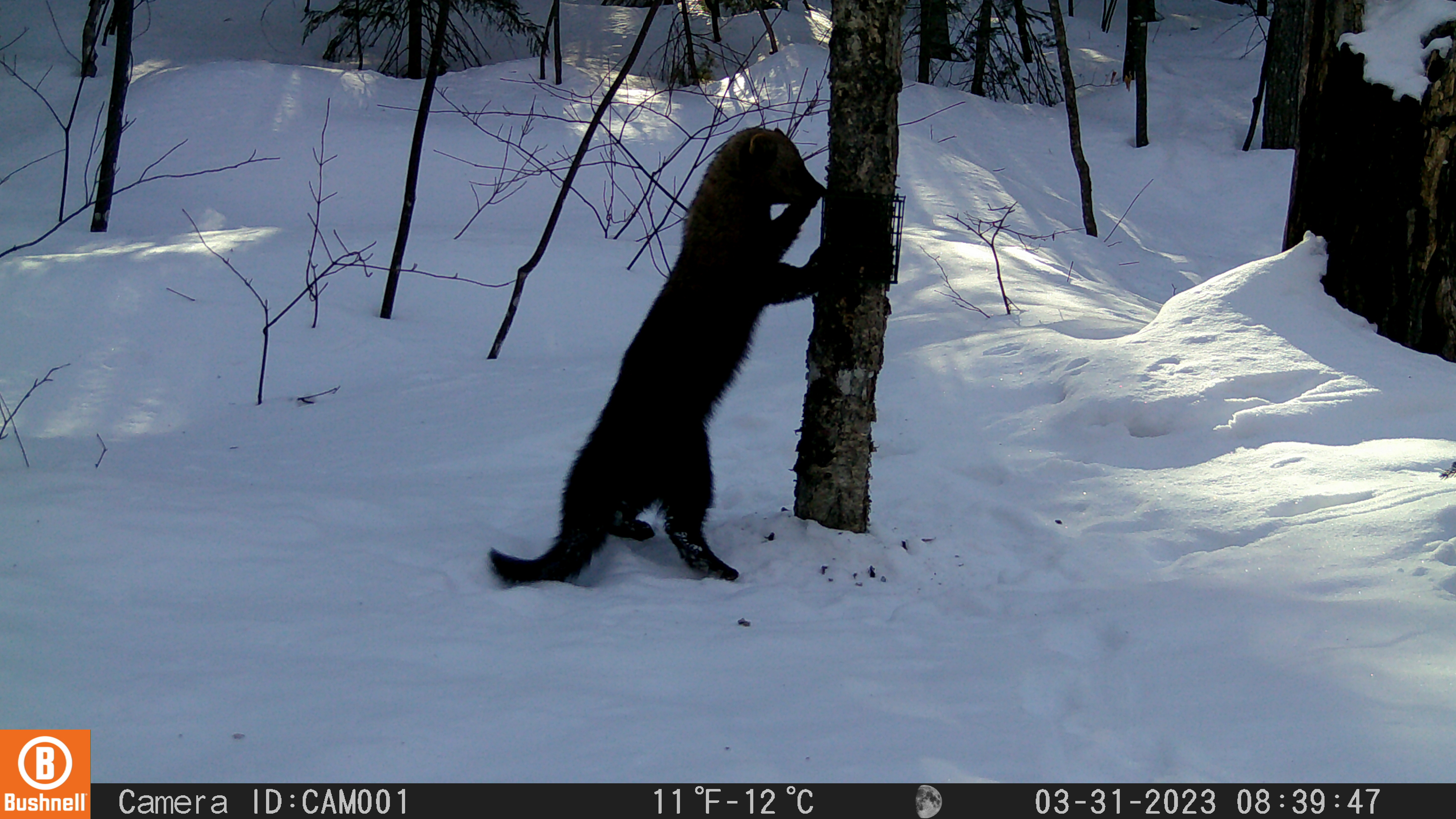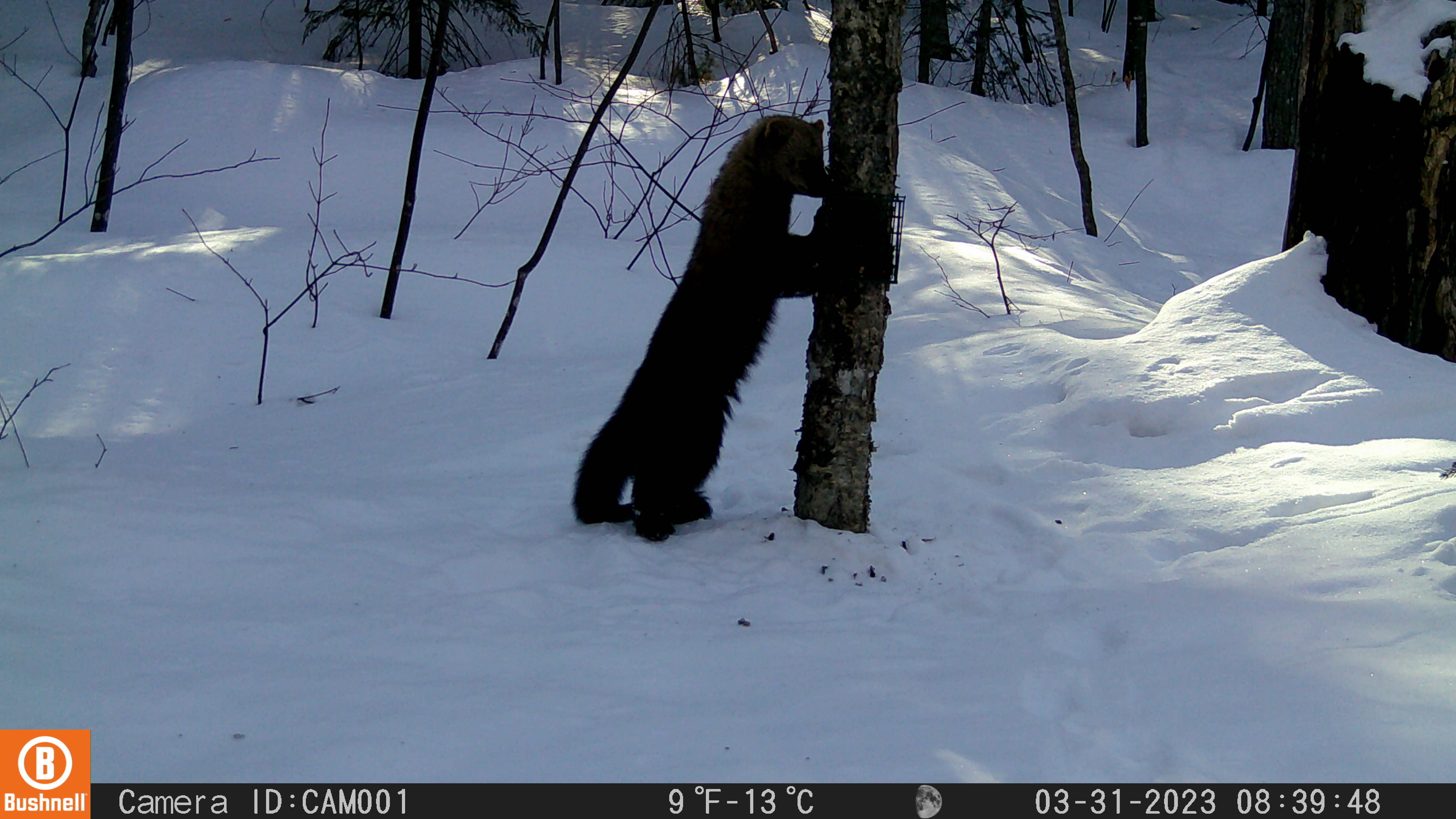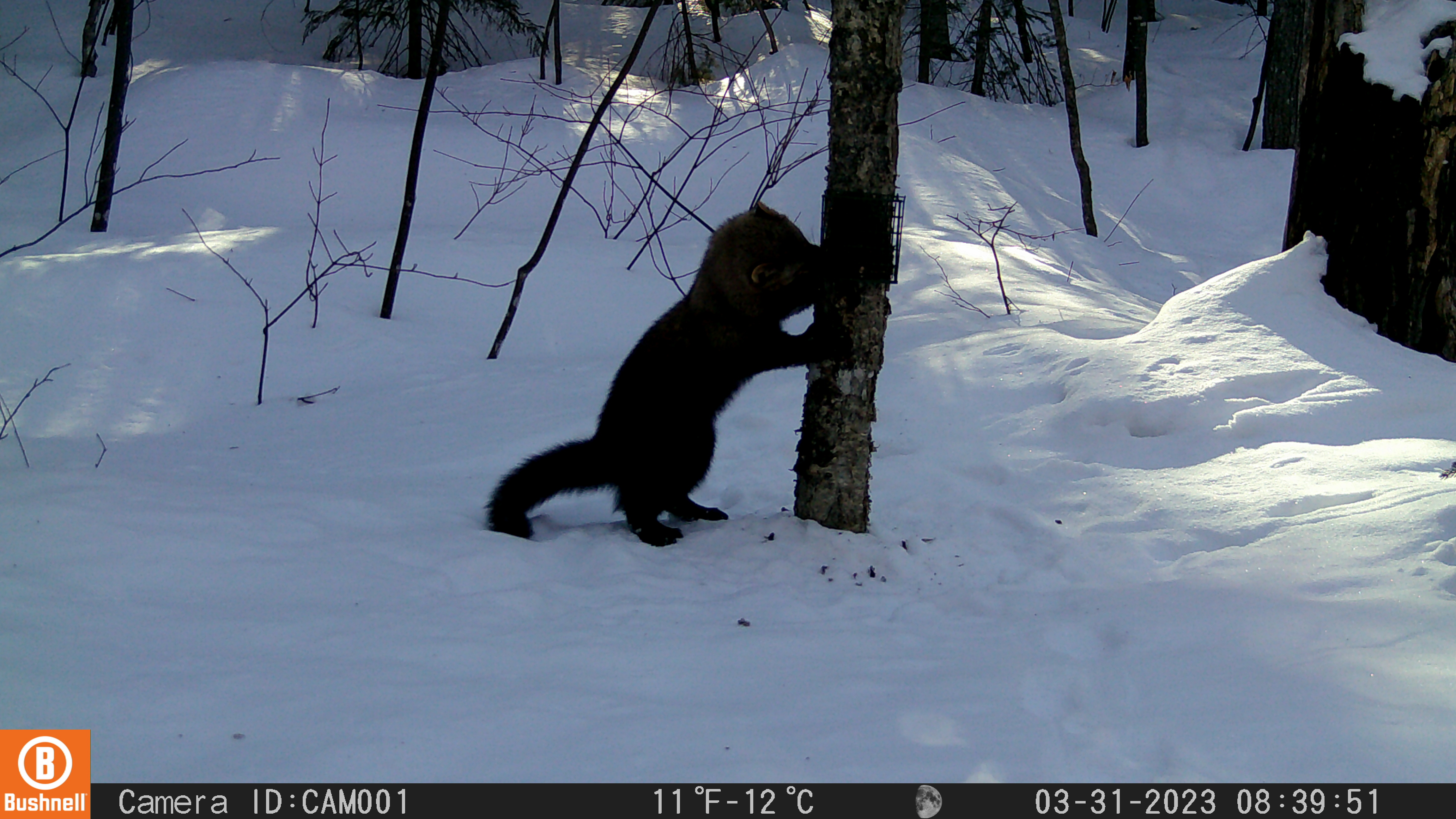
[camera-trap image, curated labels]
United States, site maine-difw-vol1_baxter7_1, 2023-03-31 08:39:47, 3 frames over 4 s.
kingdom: Animalia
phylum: Chordata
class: Mammalia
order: Carnivora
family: Mustelidae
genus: Pekania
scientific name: Pekania pennanti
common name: fisher